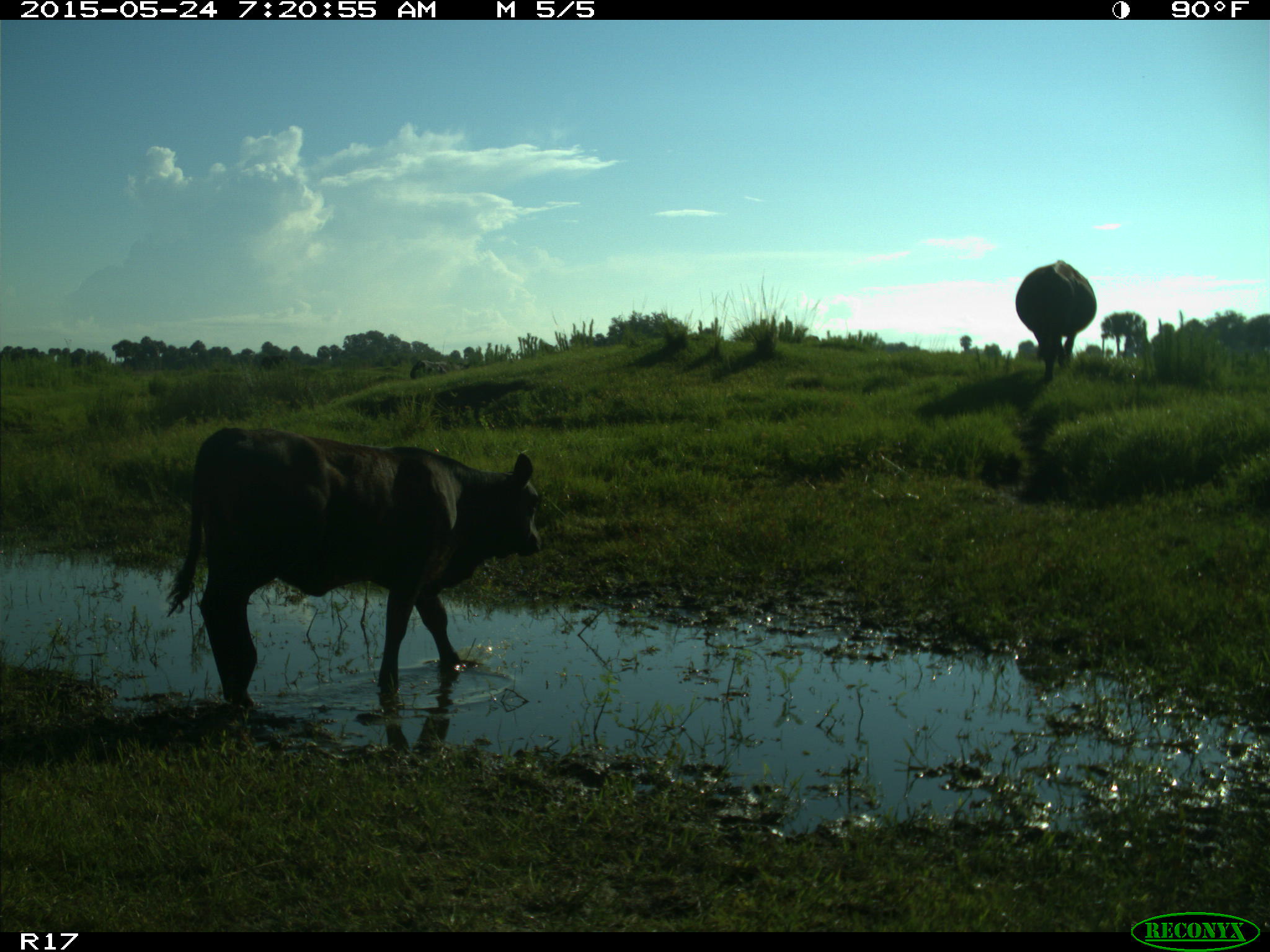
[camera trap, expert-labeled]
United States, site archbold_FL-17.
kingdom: Animalia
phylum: Chordata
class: Mammalia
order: Artiodactyla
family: Bovidae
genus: Bos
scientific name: Bos taurus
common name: domestic cow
Bos taurus (domestic cow).